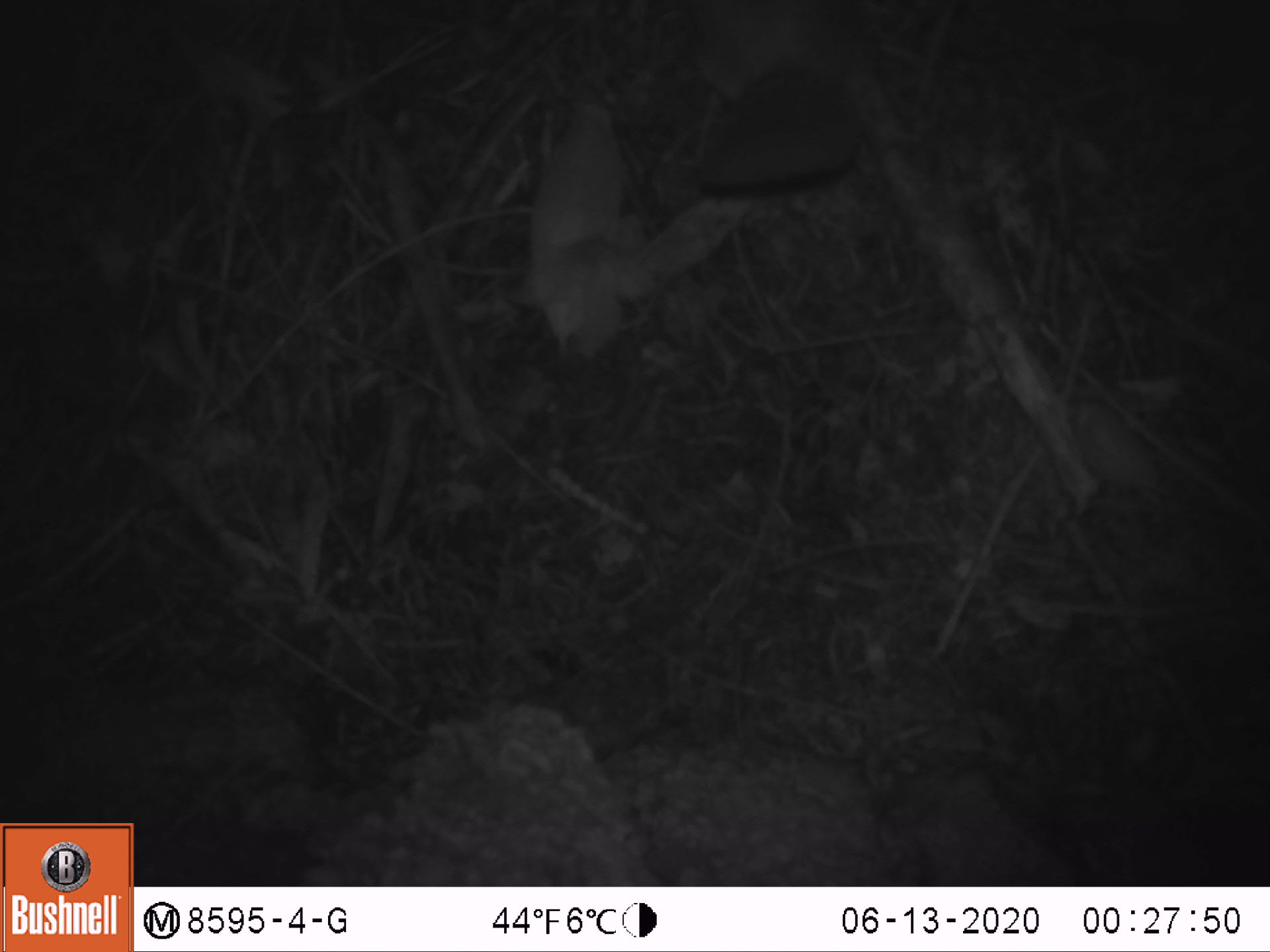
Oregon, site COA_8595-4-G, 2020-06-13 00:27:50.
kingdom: Animalia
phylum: Chordata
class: Mammalia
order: Rodentia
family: Sciuridae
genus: Glaucomys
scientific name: Glaucomys oregonensis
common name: humboldt's flying squirrel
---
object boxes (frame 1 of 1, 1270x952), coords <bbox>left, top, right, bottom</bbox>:
humboldt's flying squirrel: <bbox>669, 0, 881, 217</bbox>